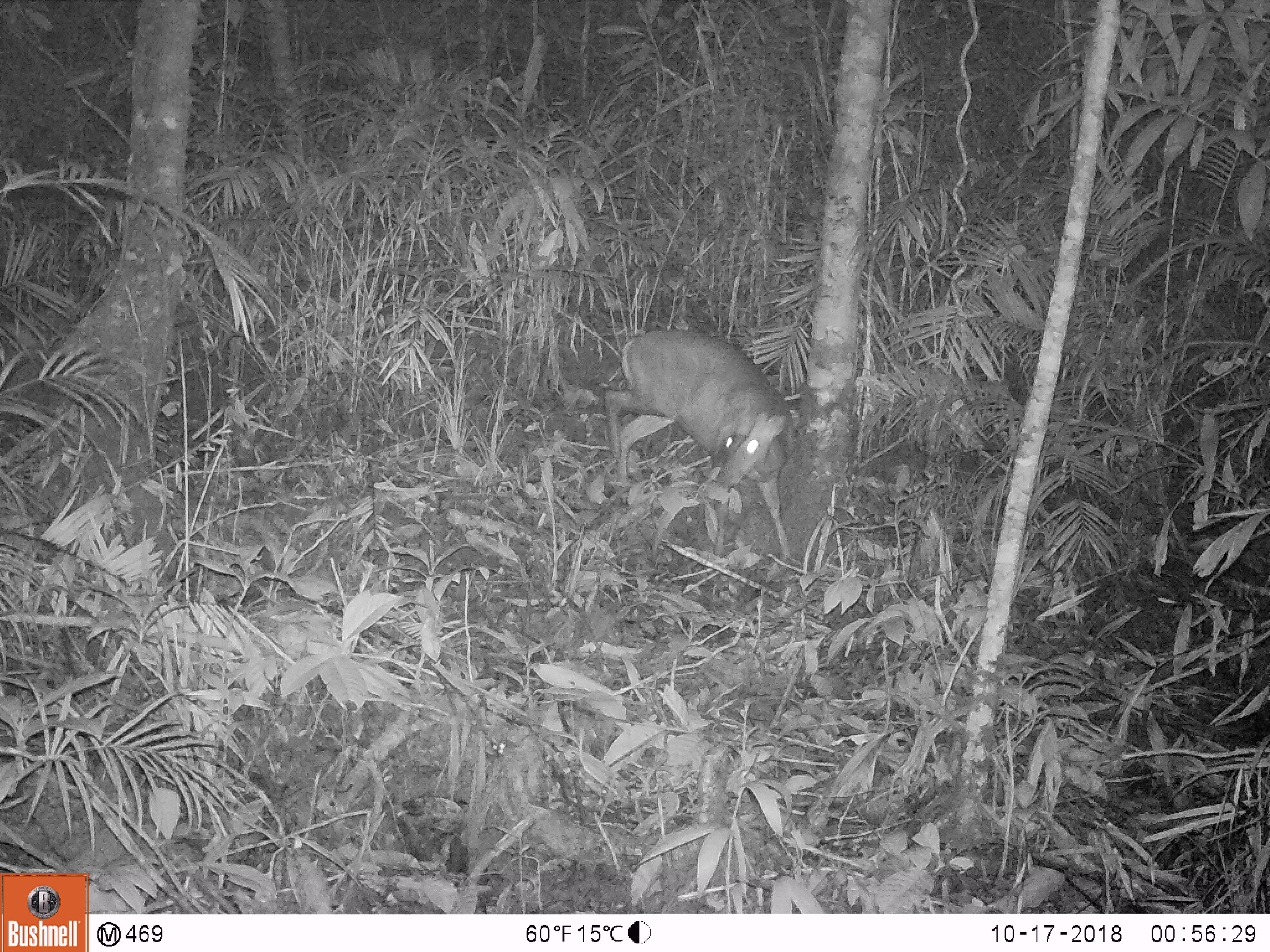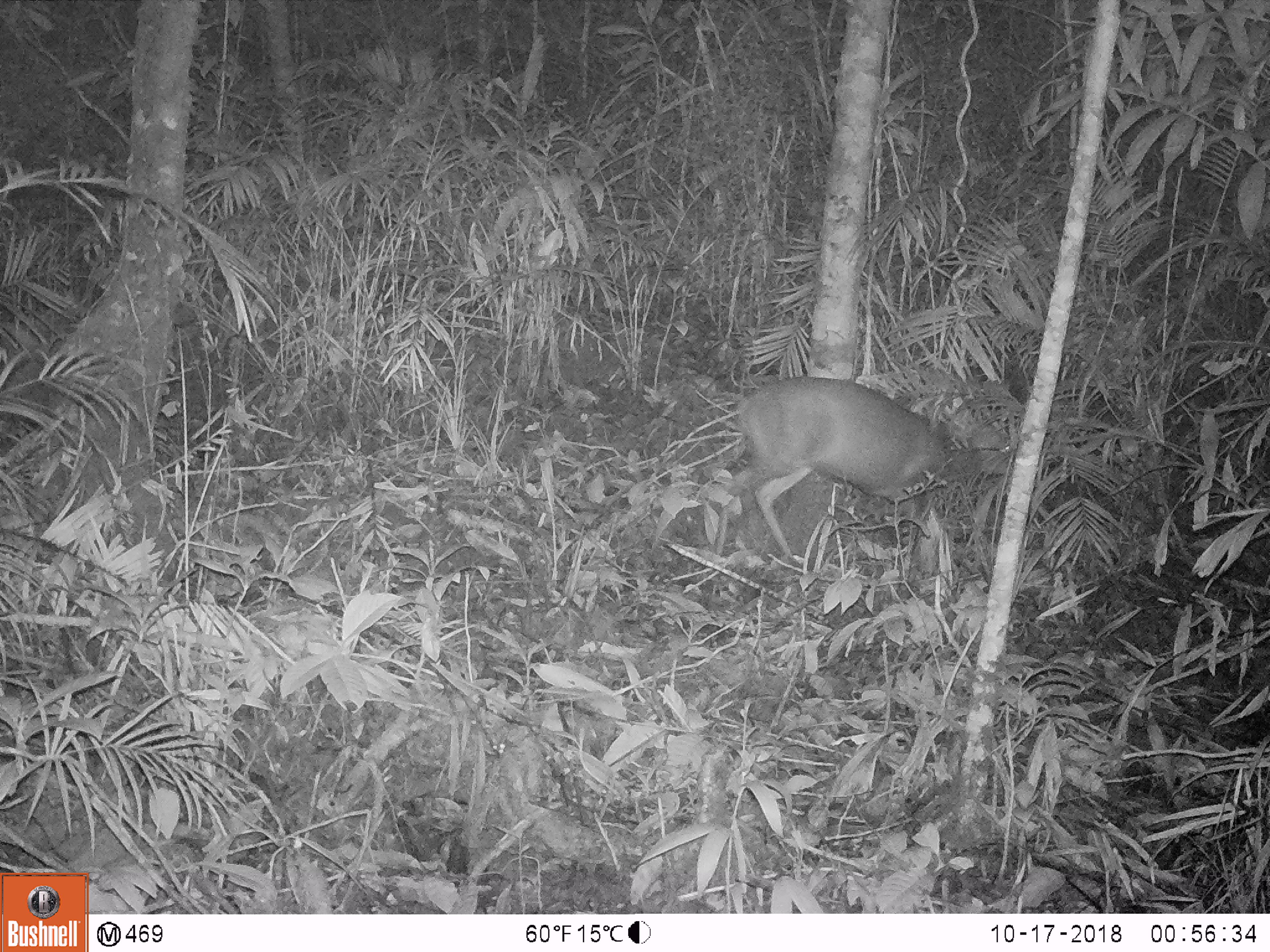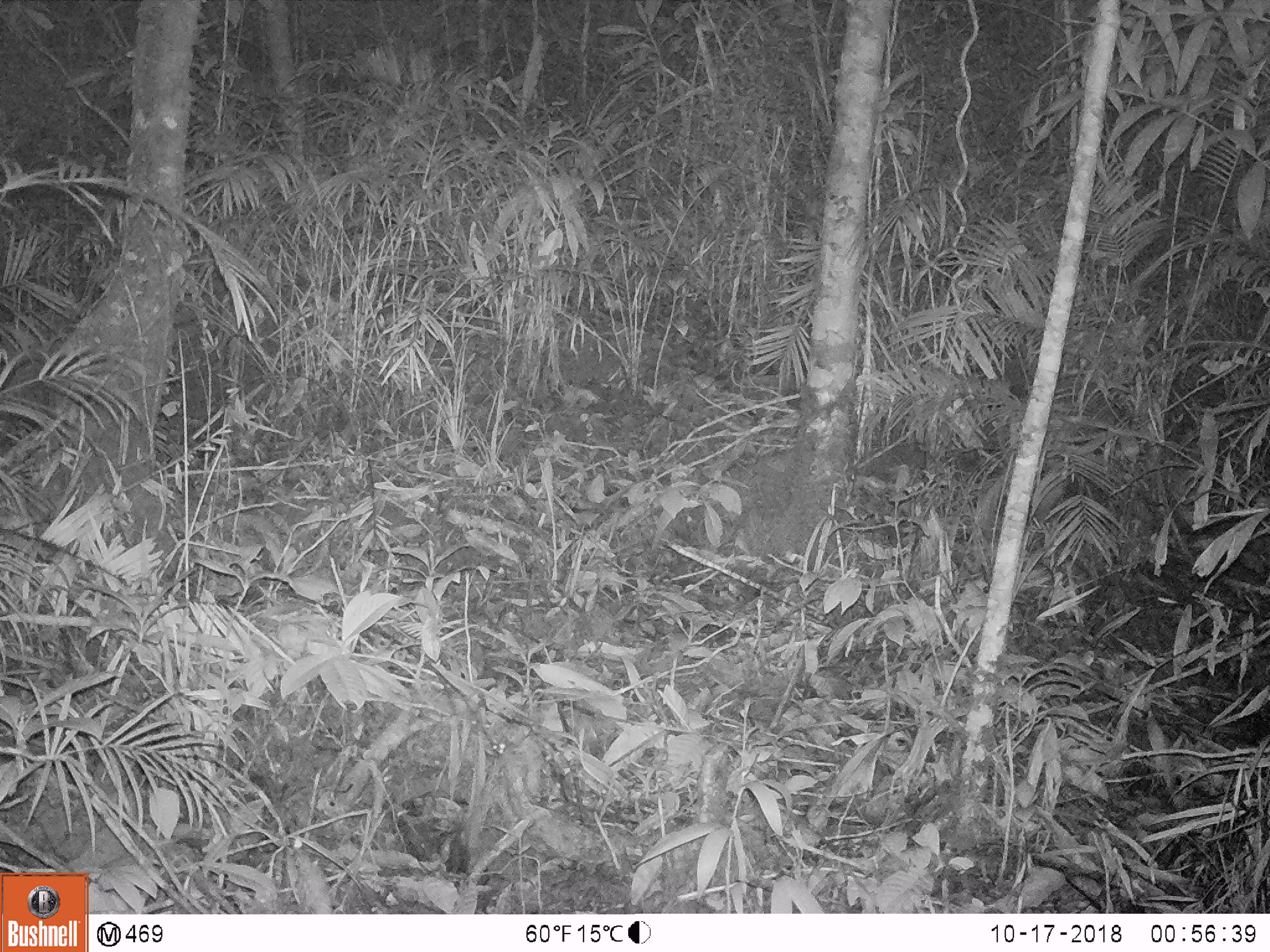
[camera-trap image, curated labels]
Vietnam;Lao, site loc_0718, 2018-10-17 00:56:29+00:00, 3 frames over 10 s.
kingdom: Animalia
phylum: Chordata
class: Mammalia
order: Artiodactyla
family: Cervidae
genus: Muntiacus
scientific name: Muntiacus rooseveltorum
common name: roosevelt's muntjac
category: roosevelts muntjac group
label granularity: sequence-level